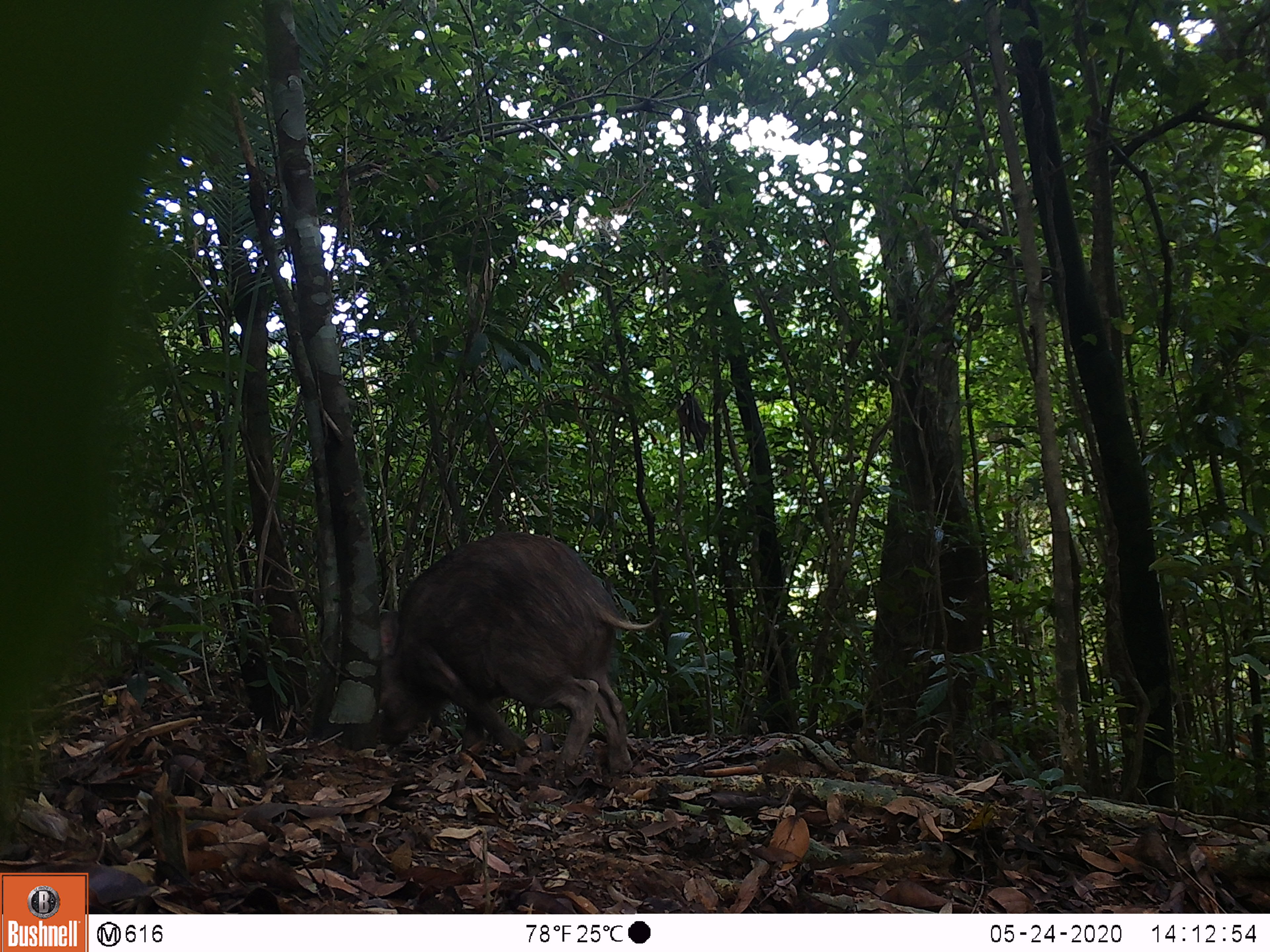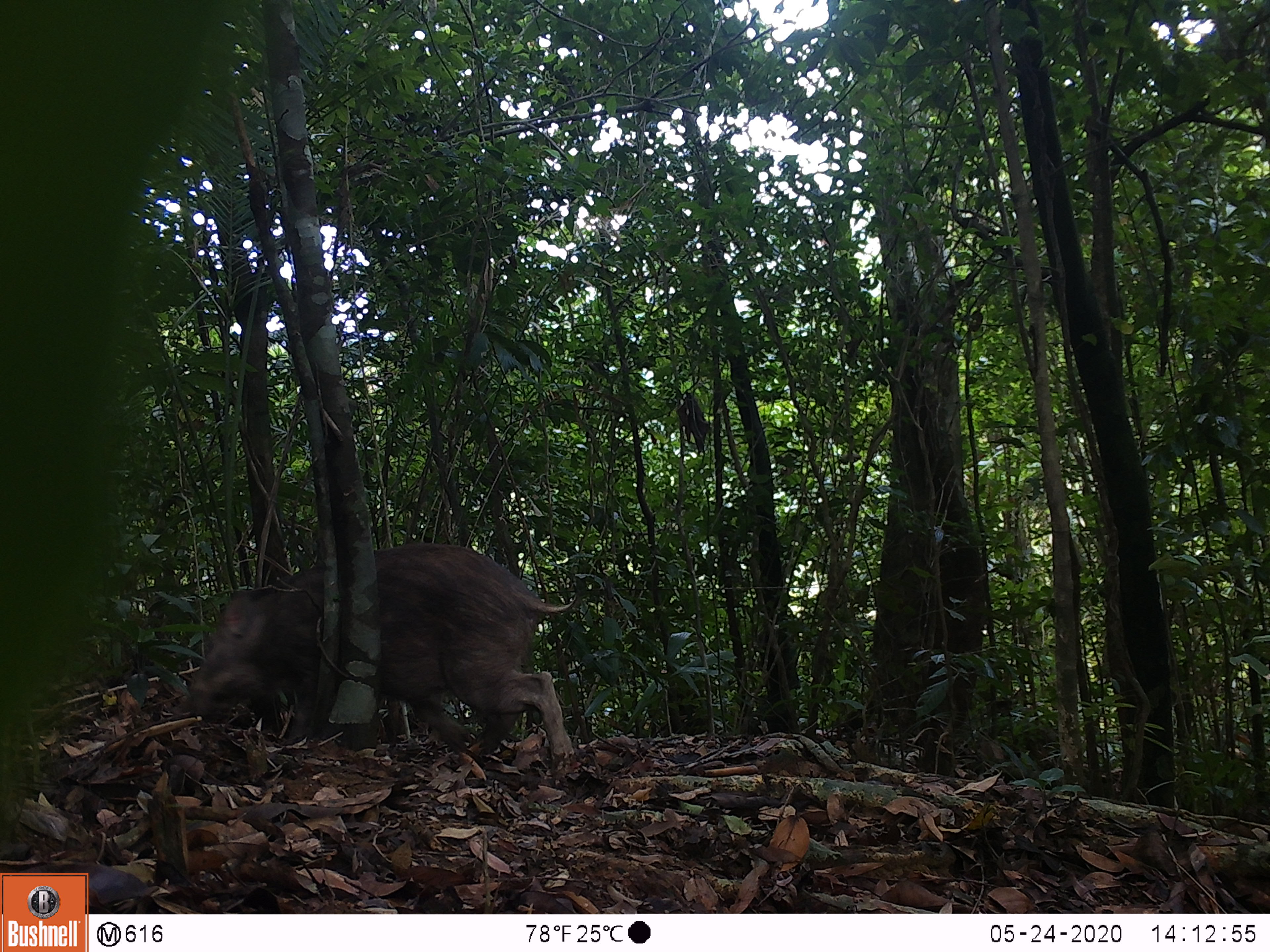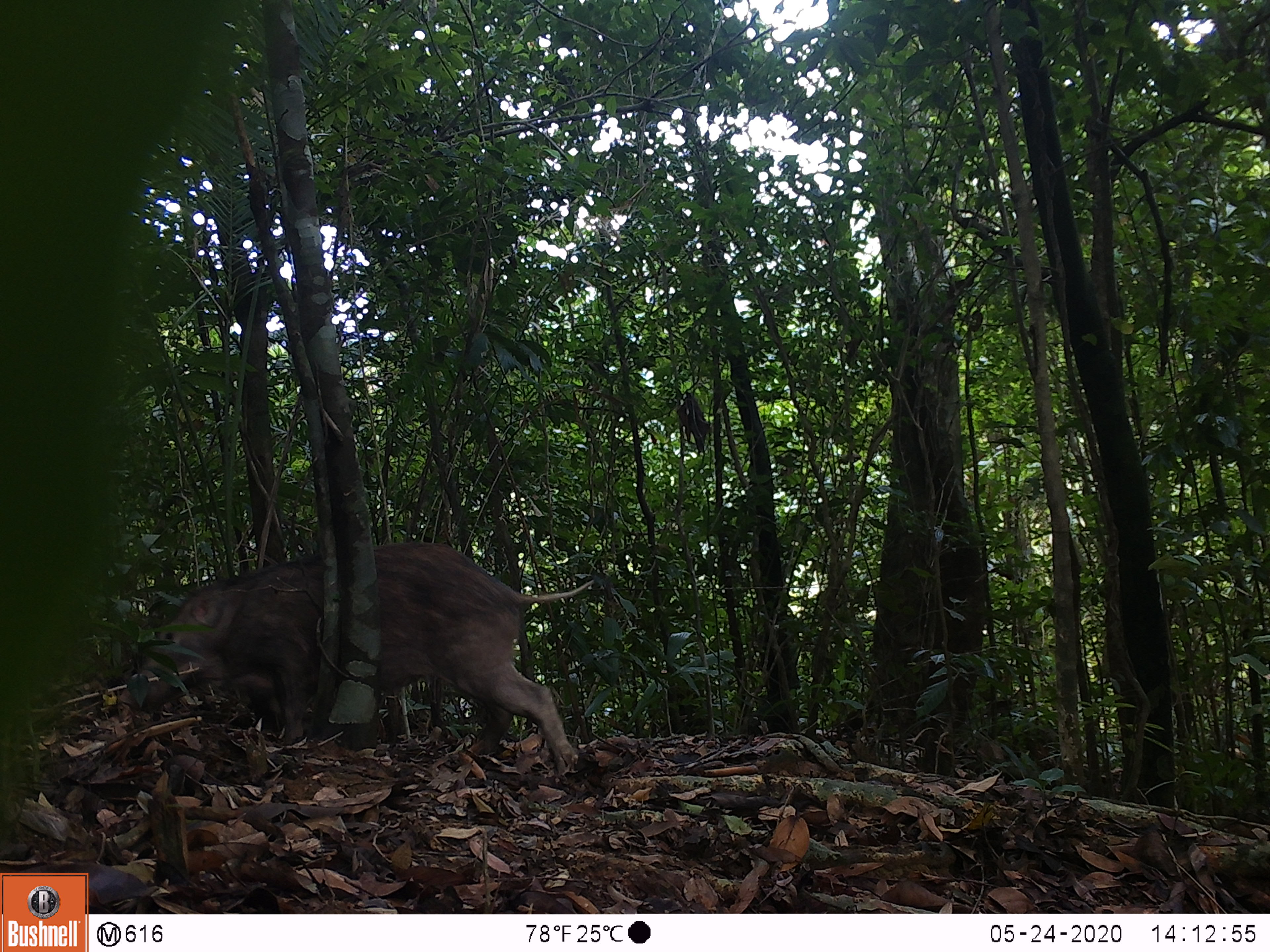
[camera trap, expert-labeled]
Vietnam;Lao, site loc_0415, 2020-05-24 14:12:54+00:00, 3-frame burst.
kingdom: Animalia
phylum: Chordata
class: Mammalia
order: Artiodactyla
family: Suidae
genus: Sus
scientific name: Sus scrofa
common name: eurasian wild pig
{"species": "eurasian wild pig (Sus scrofa)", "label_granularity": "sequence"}